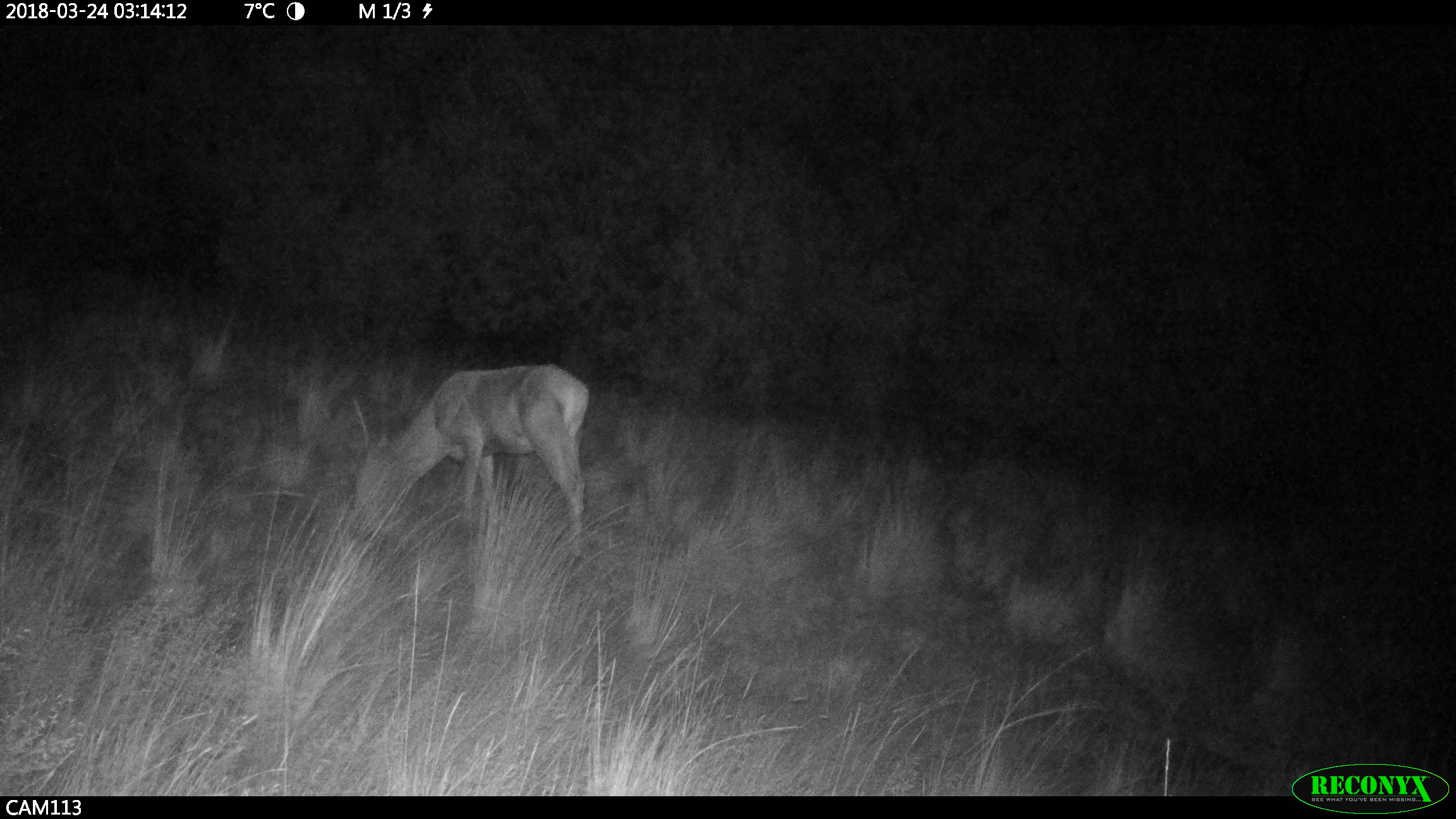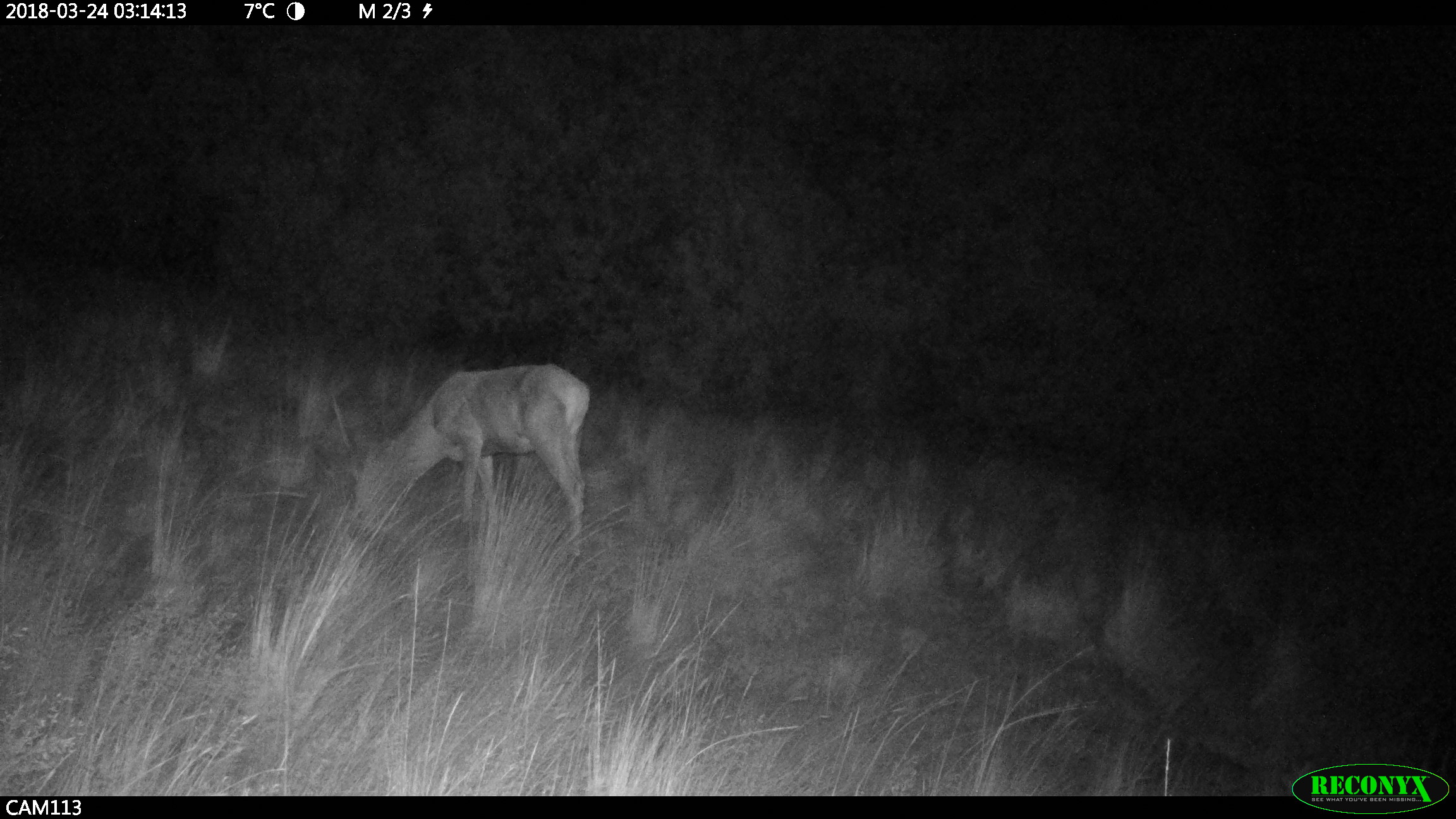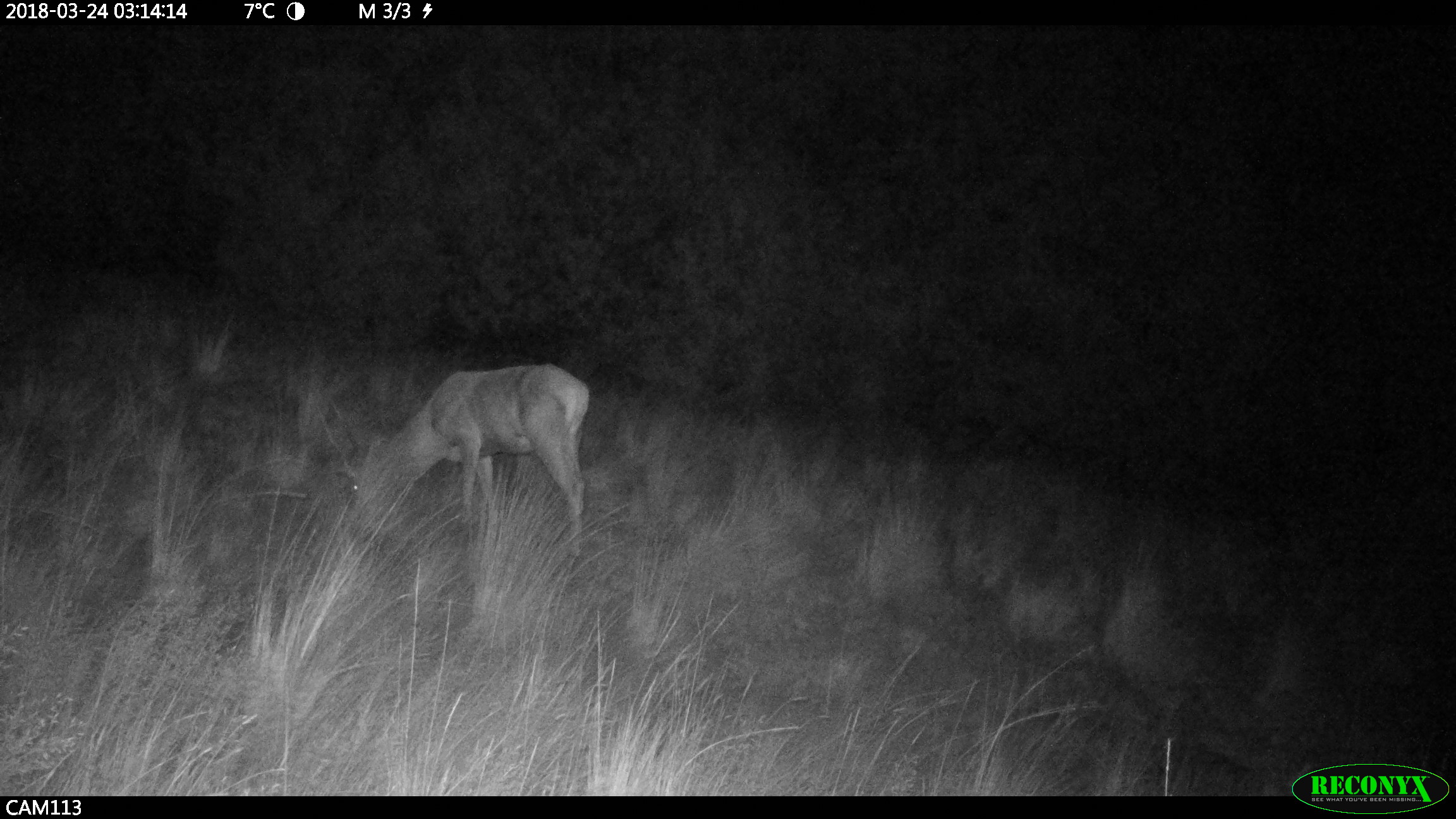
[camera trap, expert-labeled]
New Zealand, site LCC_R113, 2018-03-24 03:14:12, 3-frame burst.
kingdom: Animalia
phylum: Chordata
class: Mammalia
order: Artiodactyla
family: Cervidae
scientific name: Cervidae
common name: deer